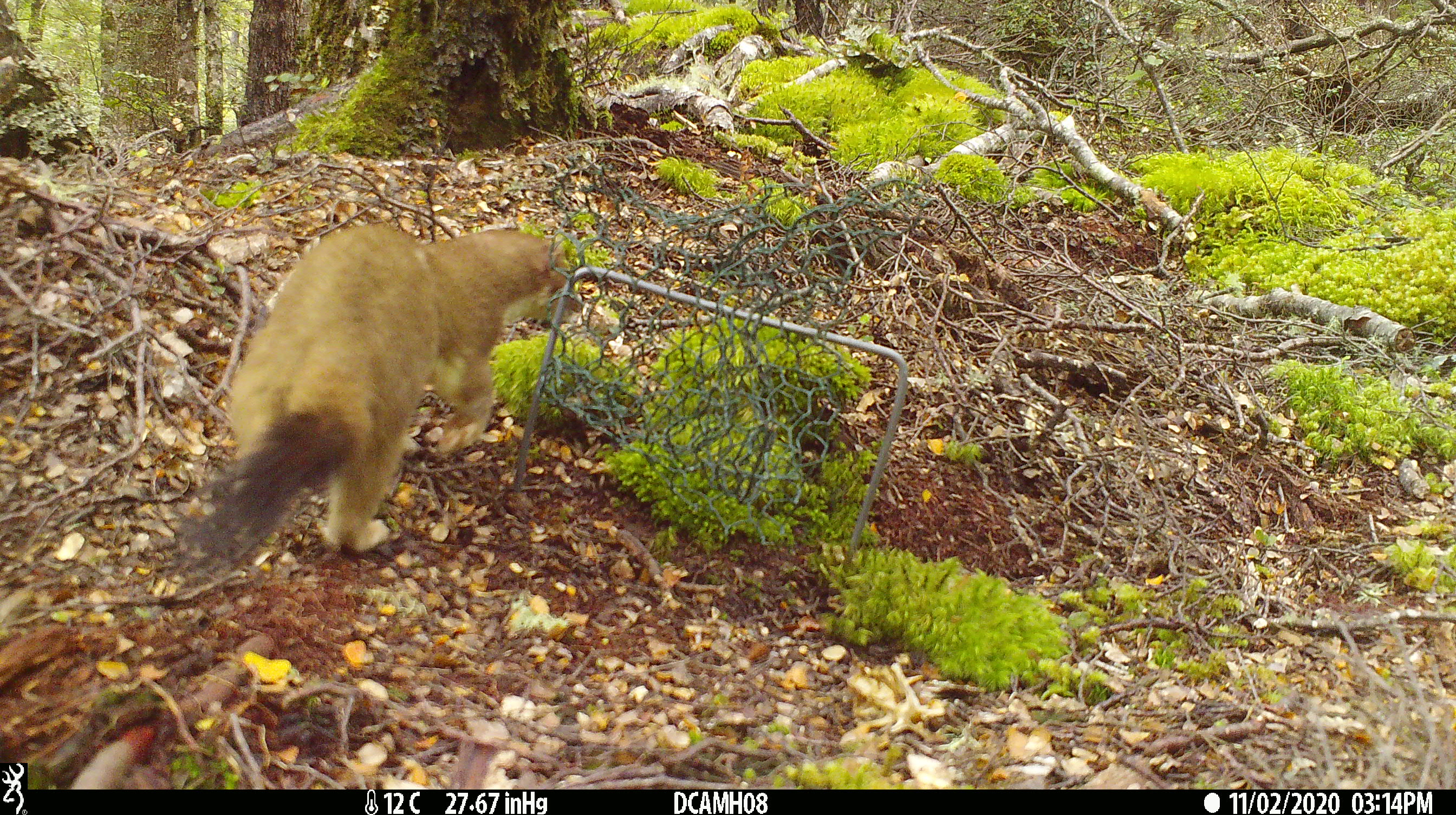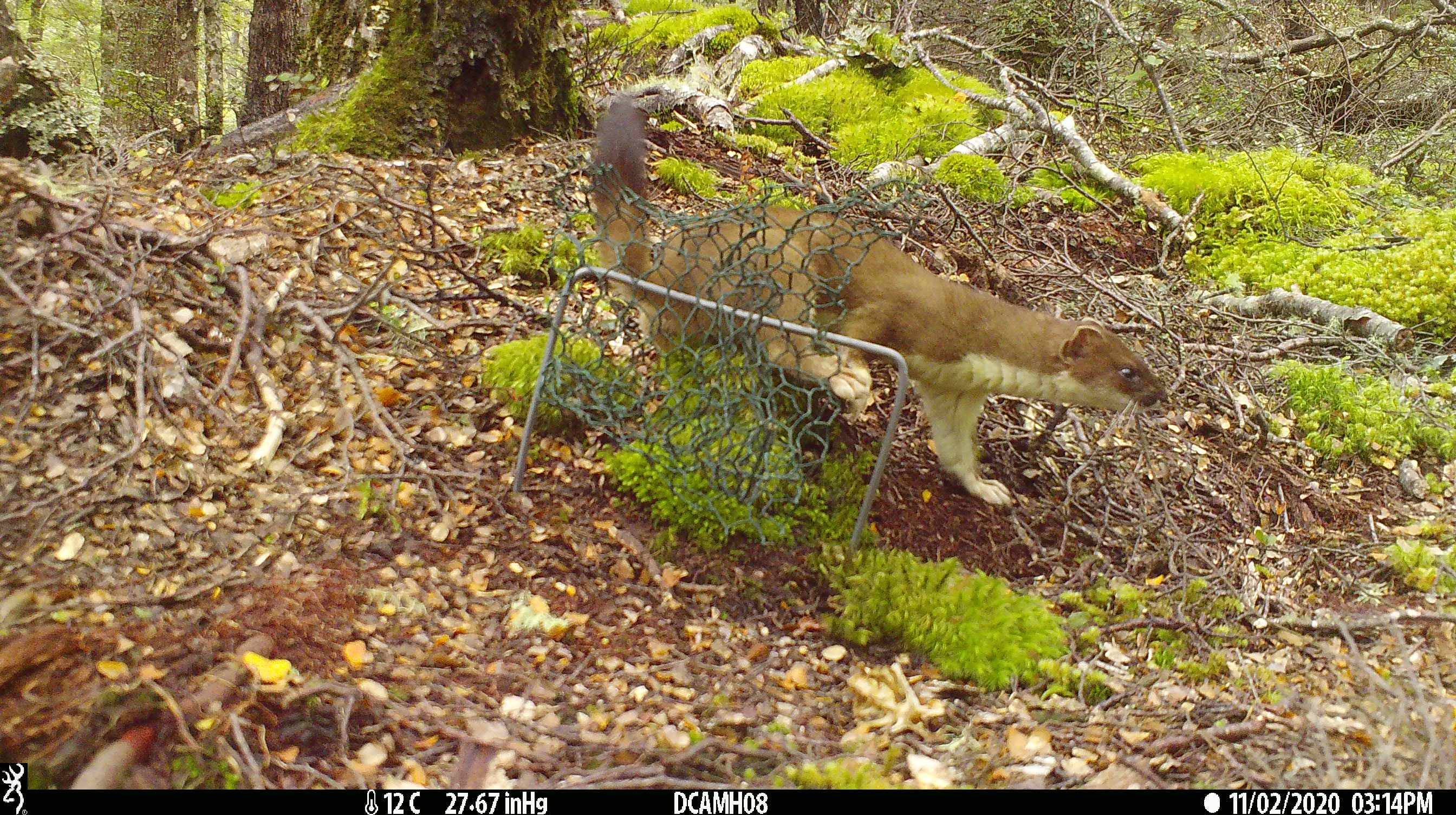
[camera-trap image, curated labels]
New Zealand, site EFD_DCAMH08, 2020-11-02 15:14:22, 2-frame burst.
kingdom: Animalia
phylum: Chordata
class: Mammalia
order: Carnivora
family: Mustelidae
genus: Mustela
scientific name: Mustela erminea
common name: stoat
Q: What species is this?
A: Stoat (Mustela erminea).